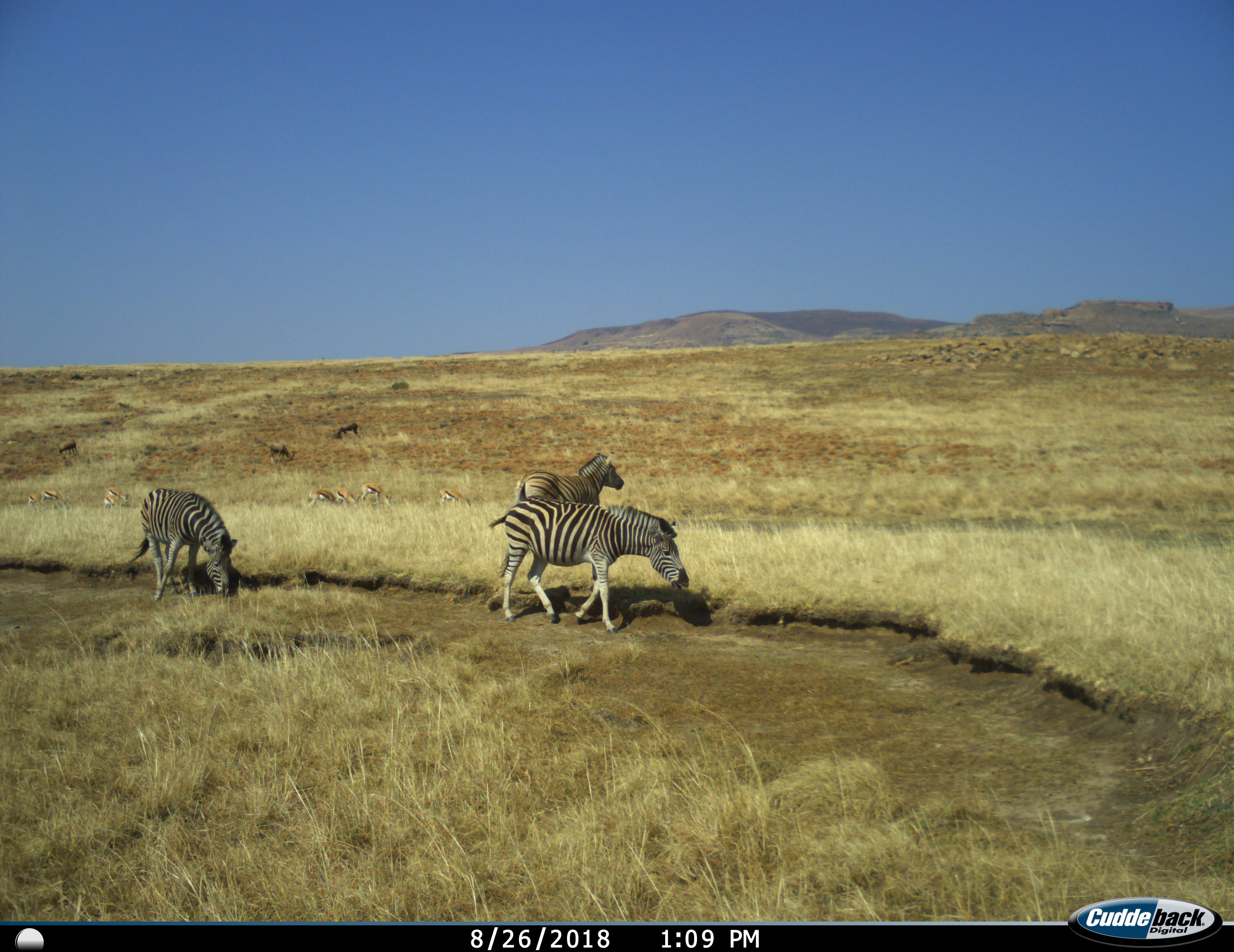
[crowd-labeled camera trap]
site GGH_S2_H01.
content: unidentified animal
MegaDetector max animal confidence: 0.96